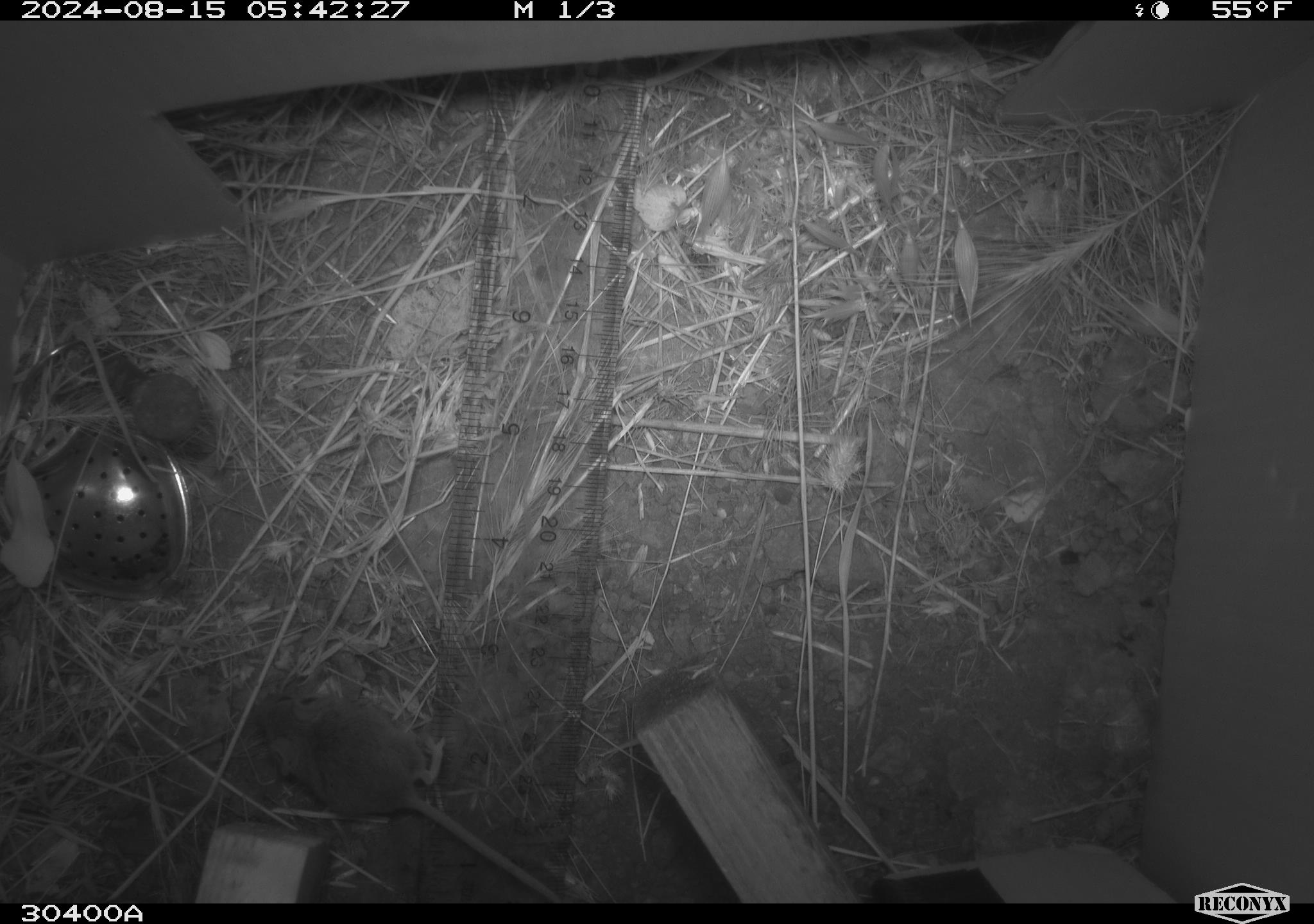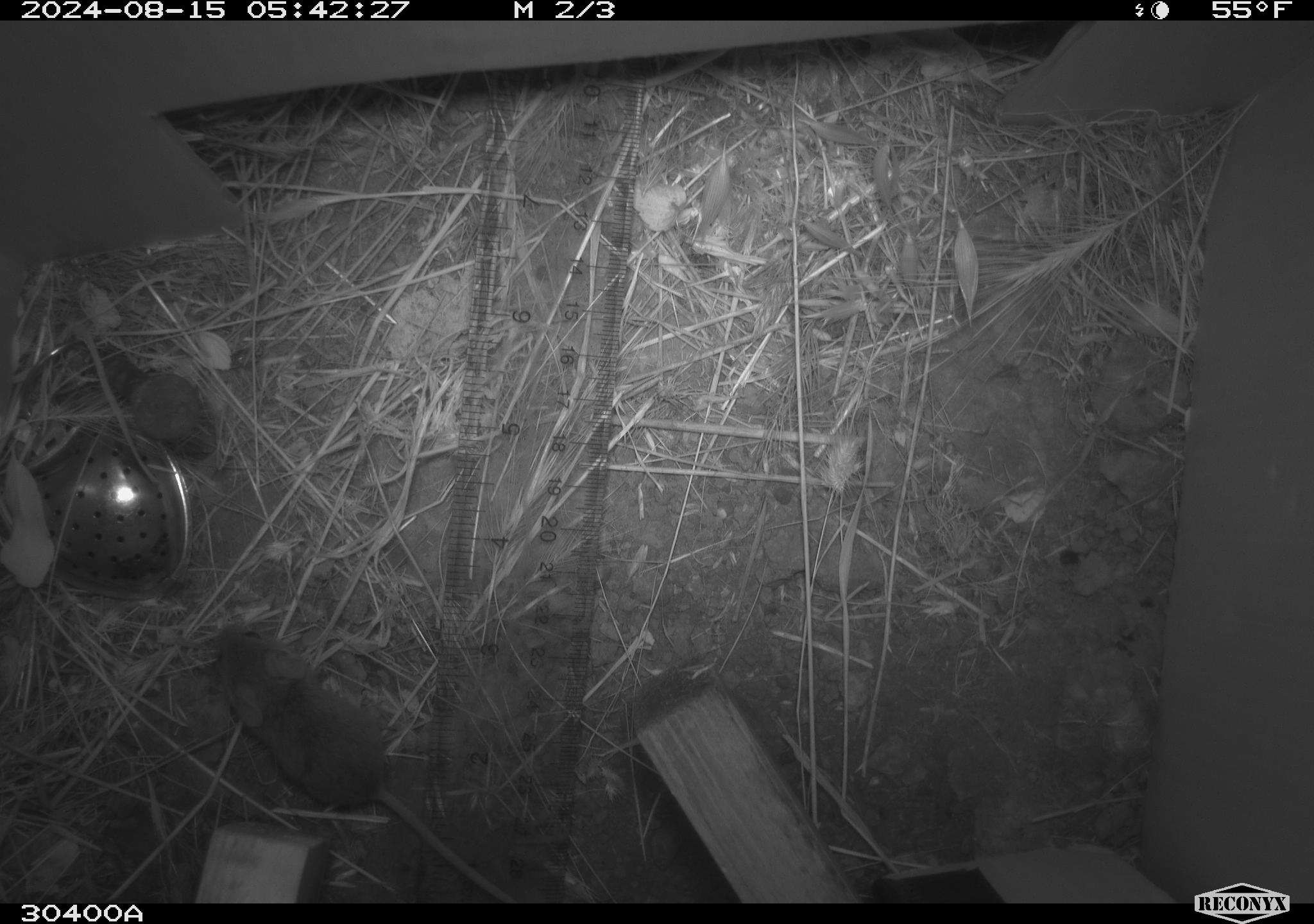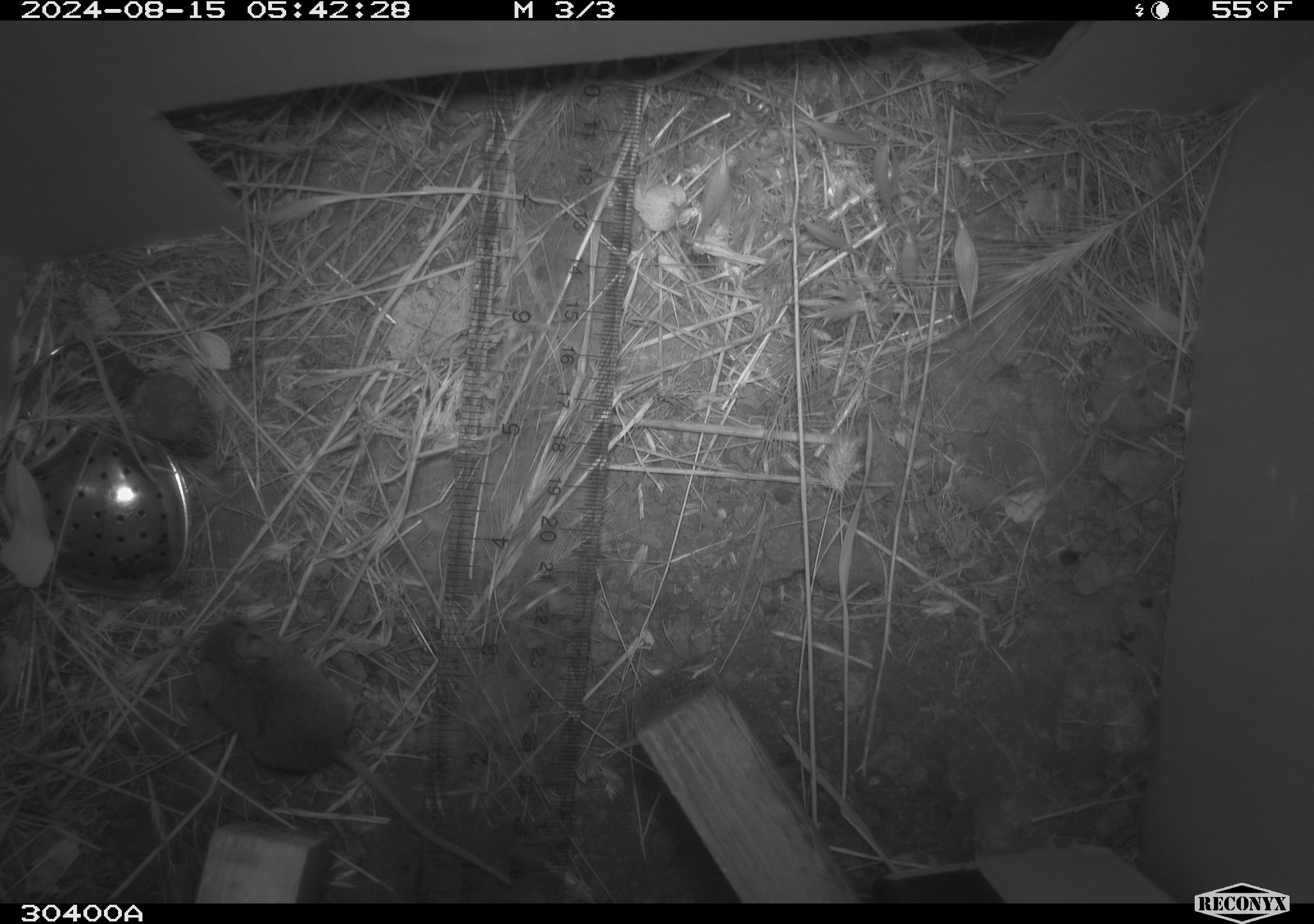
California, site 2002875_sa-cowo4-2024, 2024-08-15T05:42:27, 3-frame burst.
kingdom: Animalia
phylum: Chordata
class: Mammalia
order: Rodentia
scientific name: Rodentia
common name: mouse species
Mouse species (Rodentia).